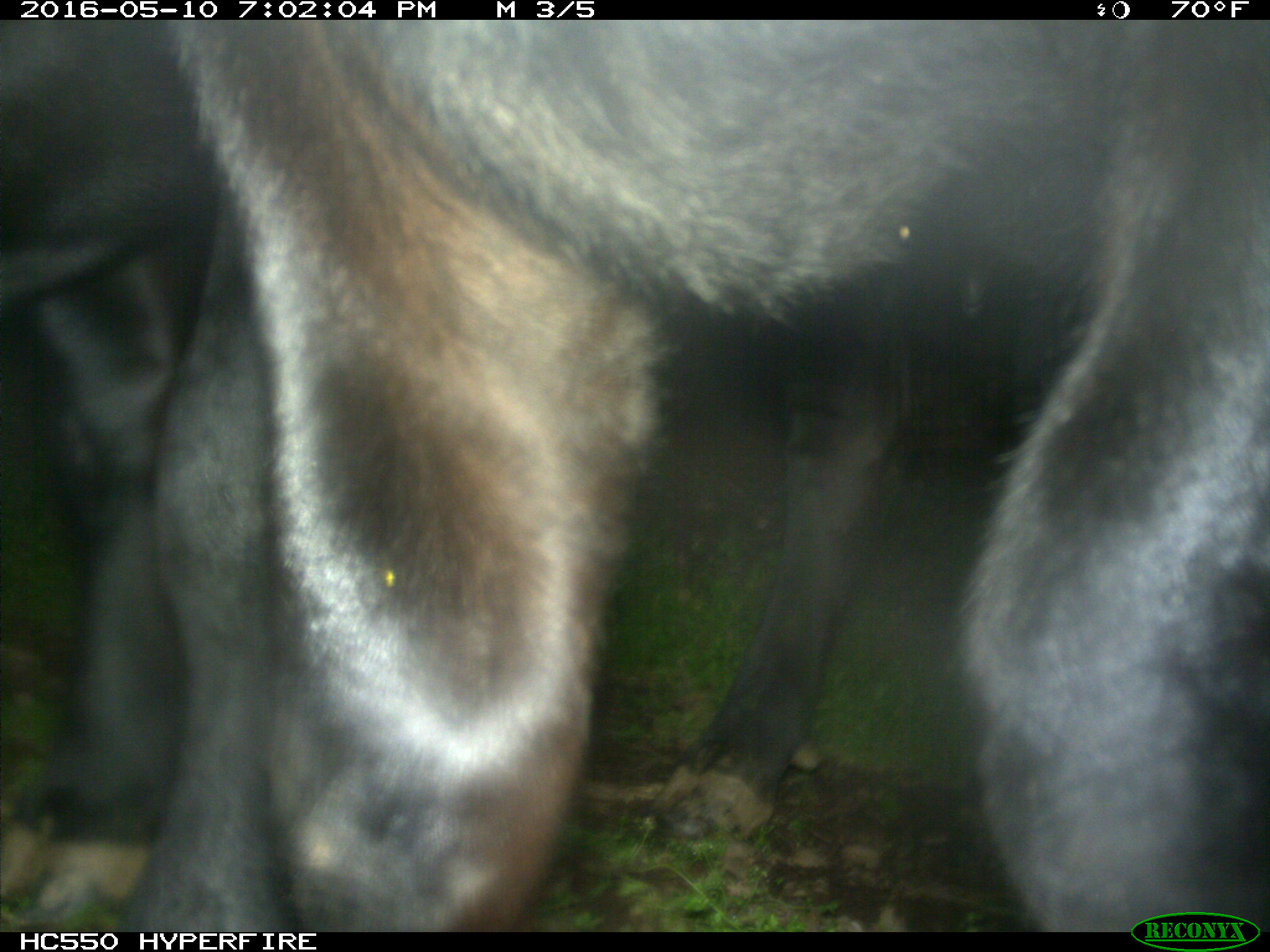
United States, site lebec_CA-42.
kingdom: Animalia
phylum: Chordata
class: Mammalia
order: Artiodactyla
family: Bovidae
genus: Bos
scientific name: Bos taurus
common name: domestic cow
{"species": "Bos taurus (domestic cow)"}